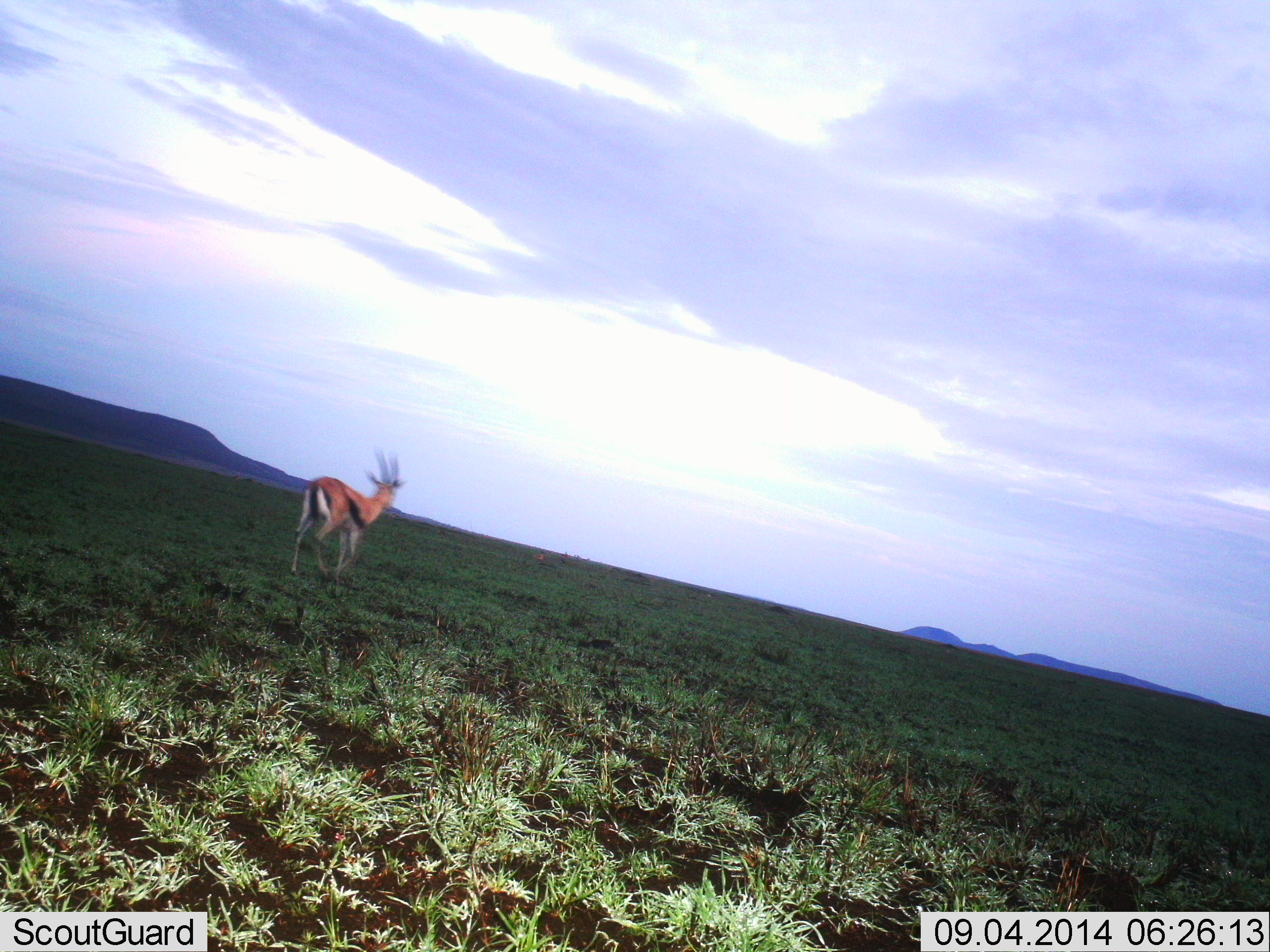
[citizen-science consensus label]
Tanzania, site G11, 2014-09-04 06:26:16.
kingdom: Animalia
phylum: Chordata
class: Mammalia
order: Artiodactyla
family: Bovidae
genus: Eudorcas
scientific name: Eudorcas thomsonii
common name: thomson's gazelle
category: gazellethomsons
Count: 1.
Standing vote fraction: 70%.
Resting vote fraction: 0%.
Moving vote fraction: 30%.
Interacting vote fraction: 0%.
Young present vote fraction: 0%.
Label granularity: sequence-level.